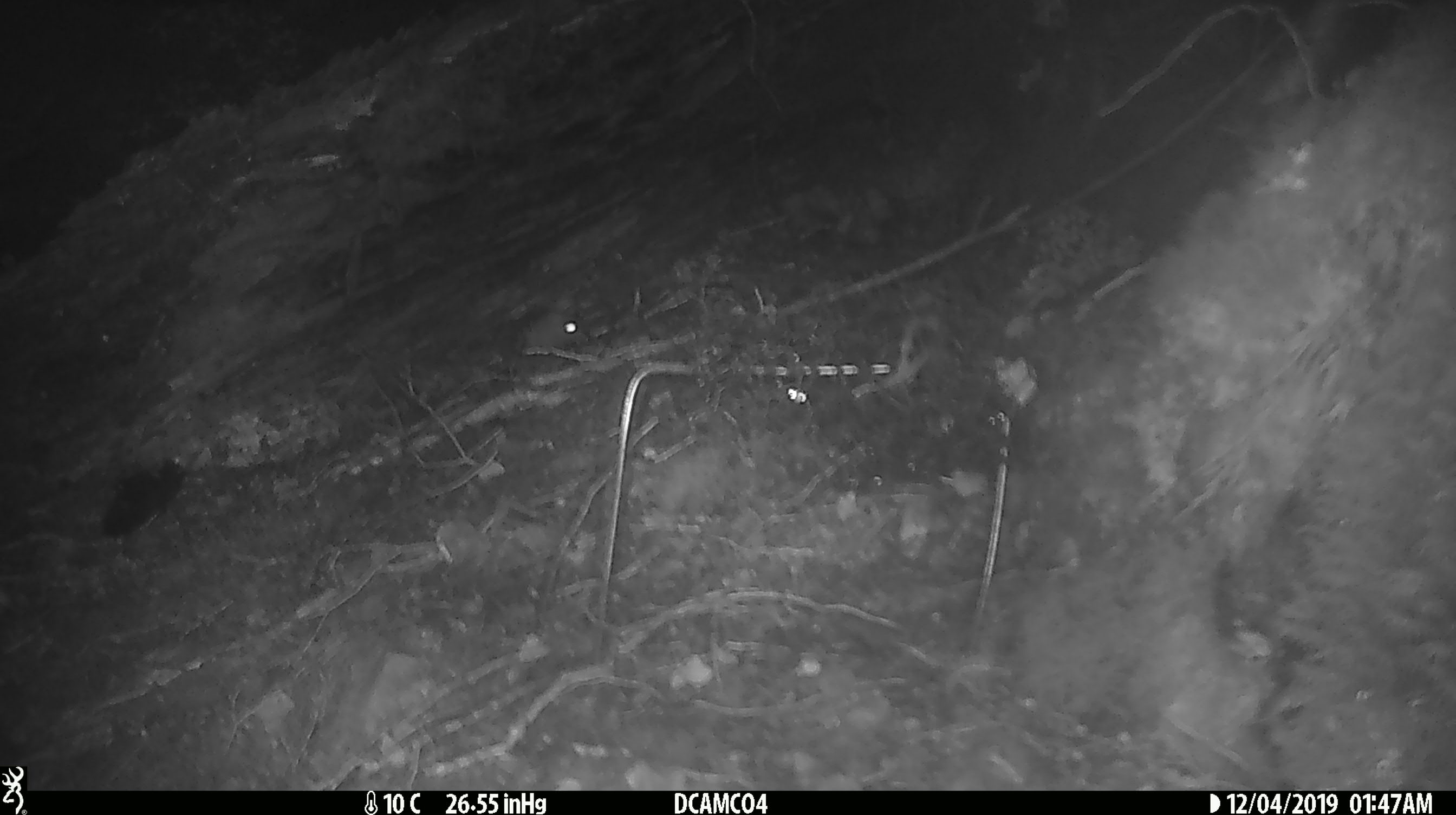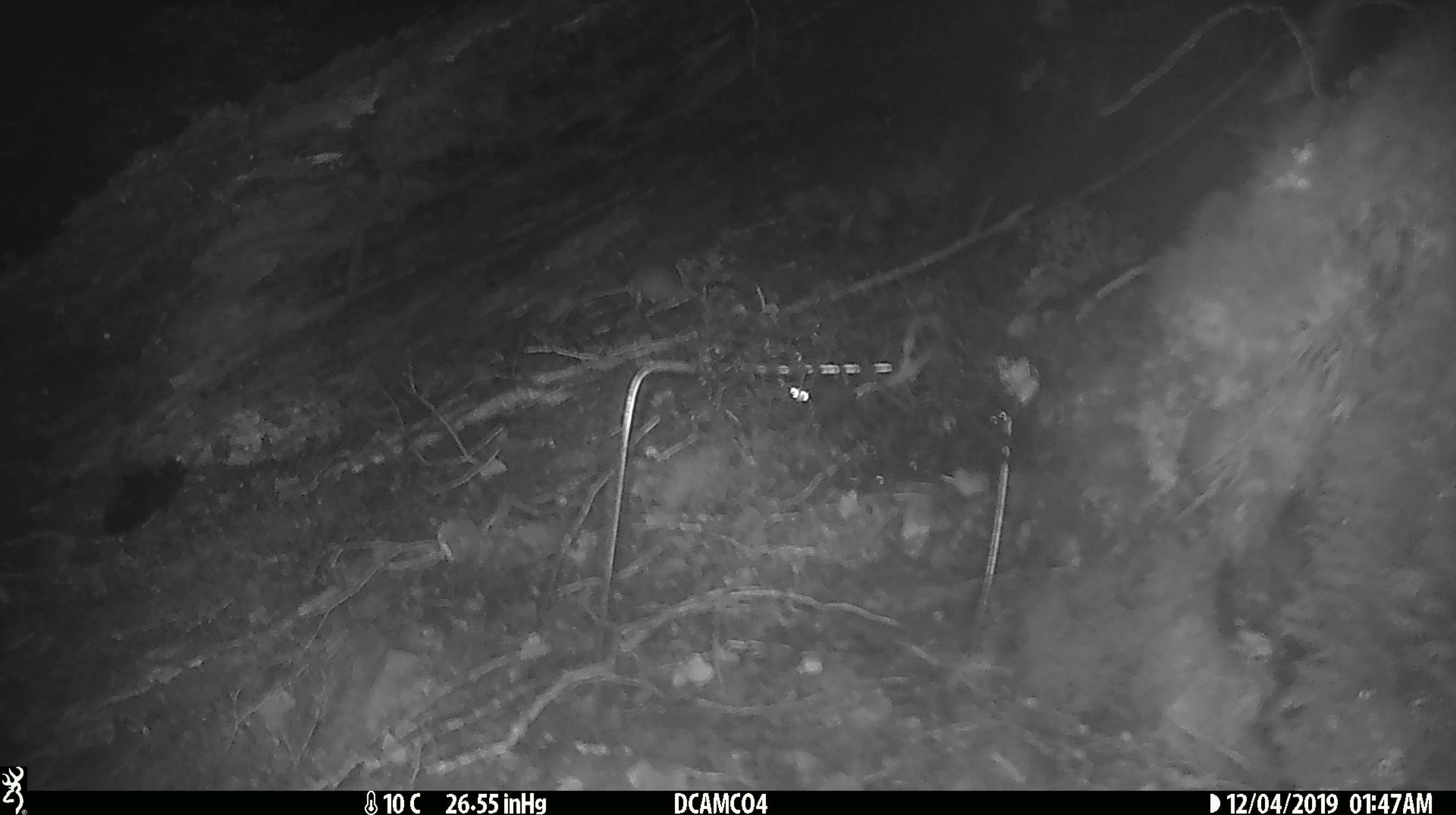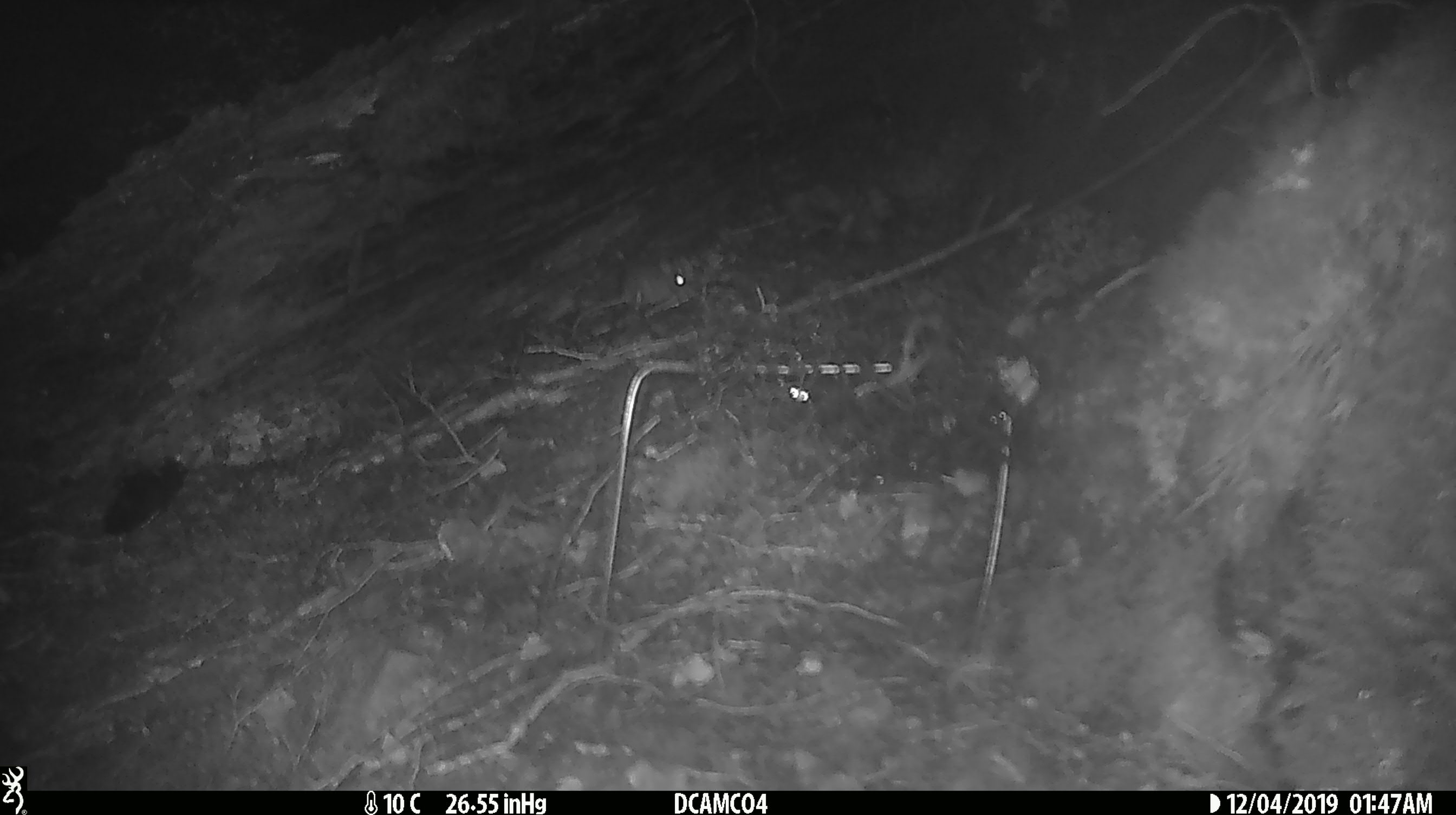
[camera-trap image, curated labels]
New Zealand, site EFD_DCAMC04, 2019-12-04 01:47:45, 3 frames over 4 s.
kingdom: Animalia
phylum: Chordata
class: Mammalia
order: Rodentia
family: Muridae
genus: Mus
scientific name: Mus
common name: mouse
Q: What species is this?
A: Mouse (Mus).